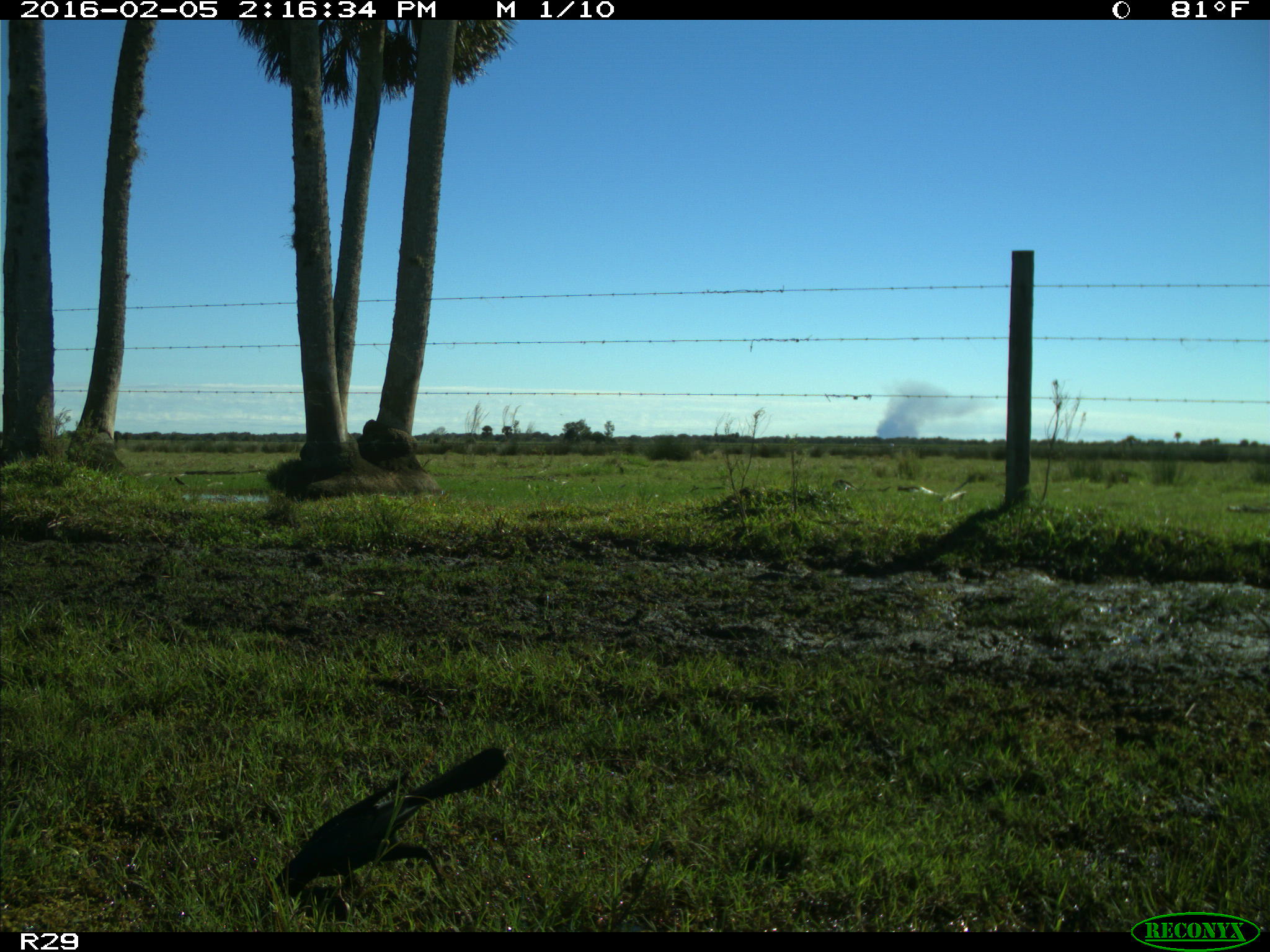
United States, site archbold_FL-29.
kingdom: Animalia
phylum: Chordata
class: Aves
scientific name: Aves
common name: birds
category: unidentified bird